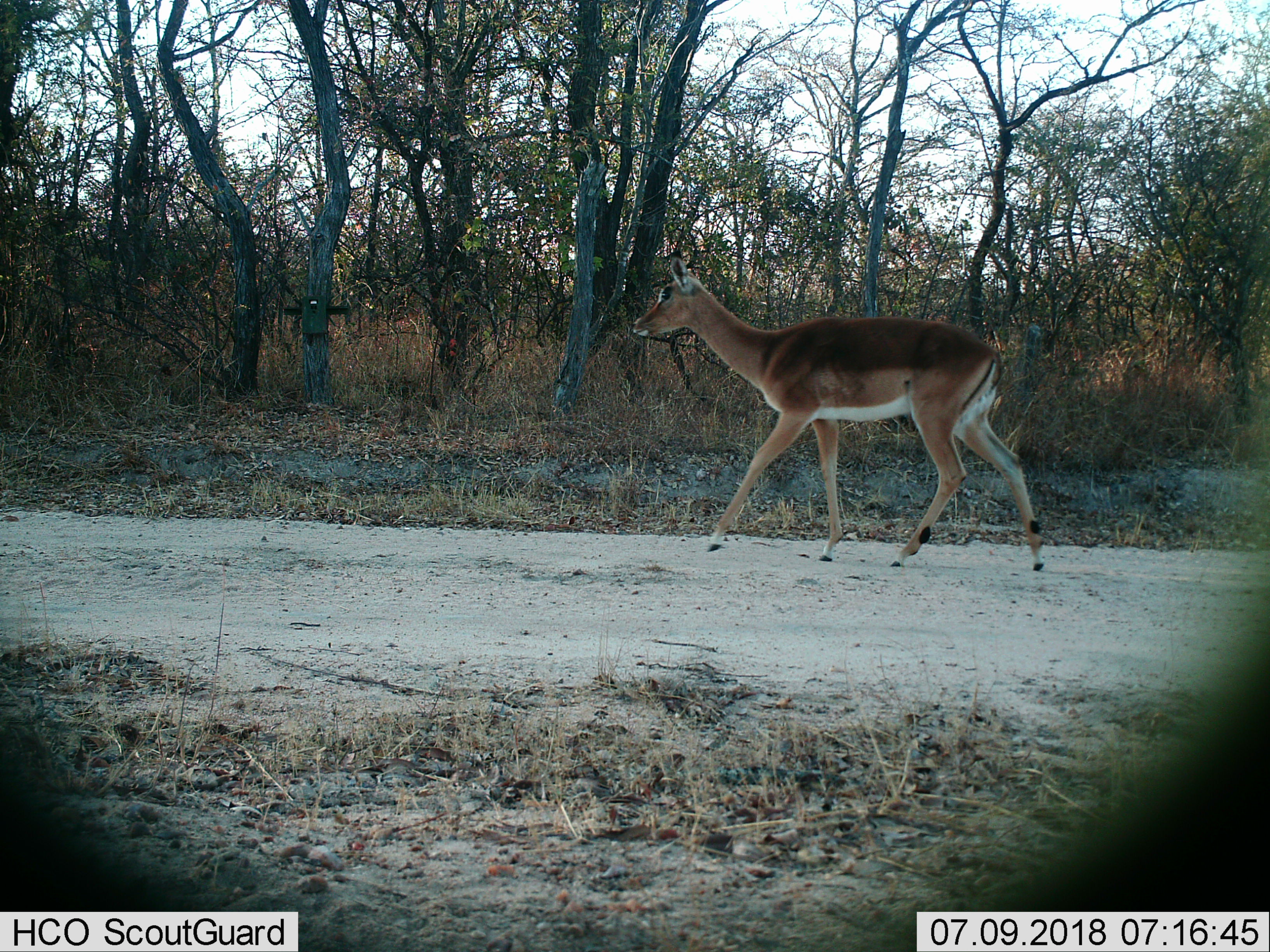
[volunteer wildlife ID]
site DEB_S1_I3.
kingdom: Animalia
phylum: Chordata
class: Mammalia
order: Artiodactyla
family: Bovidae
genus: Aepyceros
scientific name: Aepyceros melampus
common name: impala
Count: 1.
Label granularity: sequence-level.